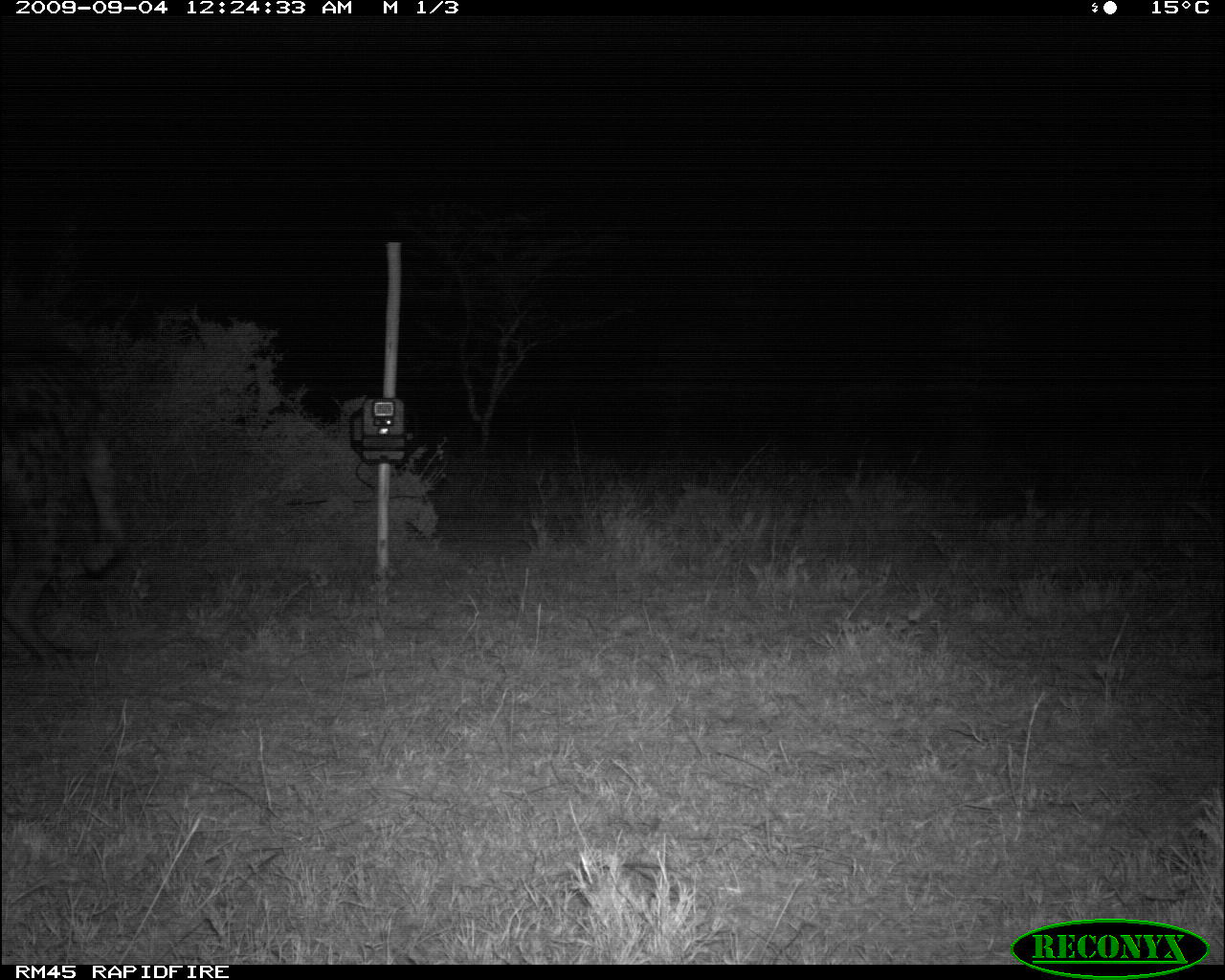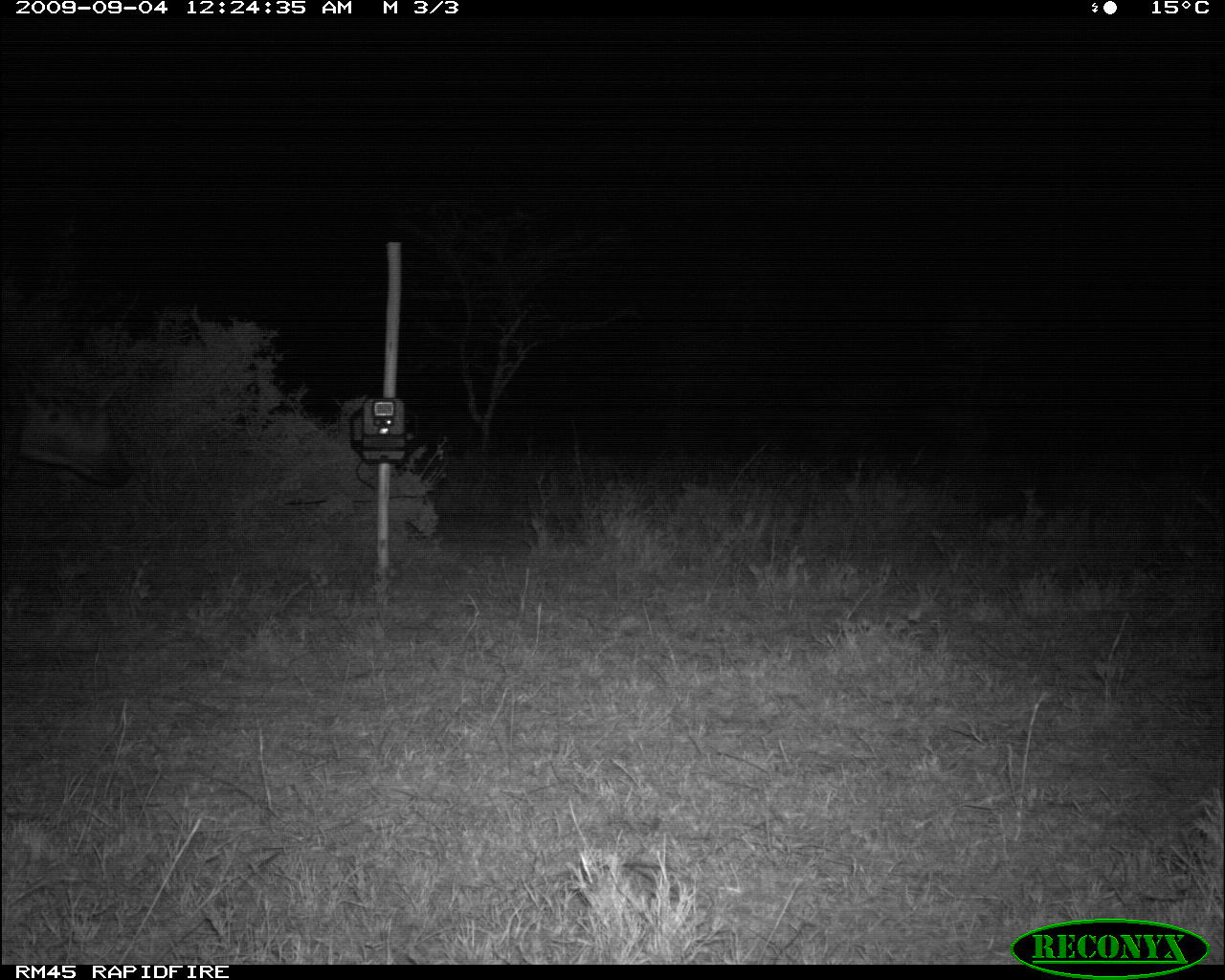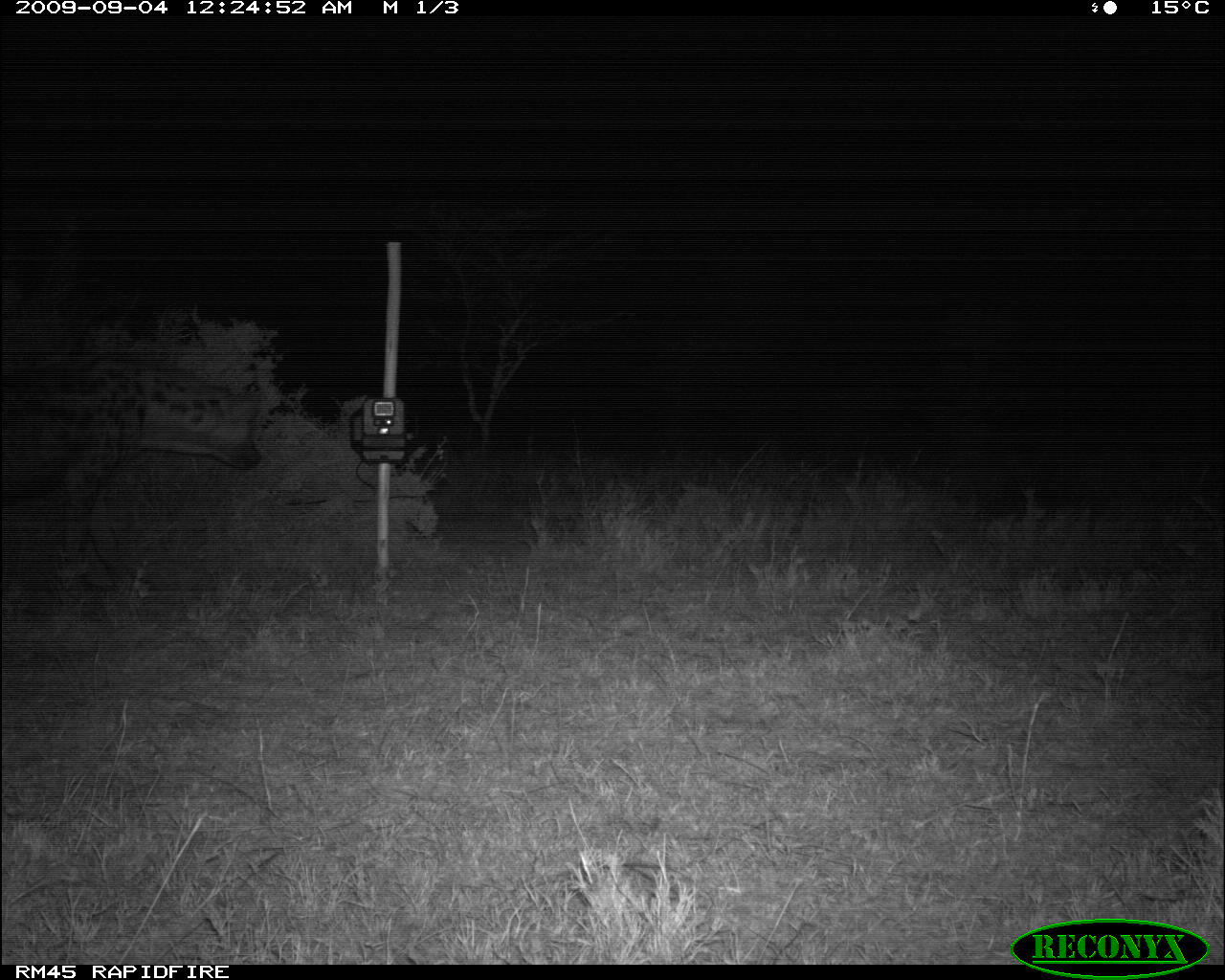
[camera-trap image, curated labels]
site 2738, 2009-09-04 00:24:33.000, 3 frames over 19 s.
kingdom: Animalia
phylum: Chordata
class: Mammalia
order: Carnivora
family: Hyaenidae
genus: Crocuta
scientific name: Crocuta crocuta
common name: spotted hyena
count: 1